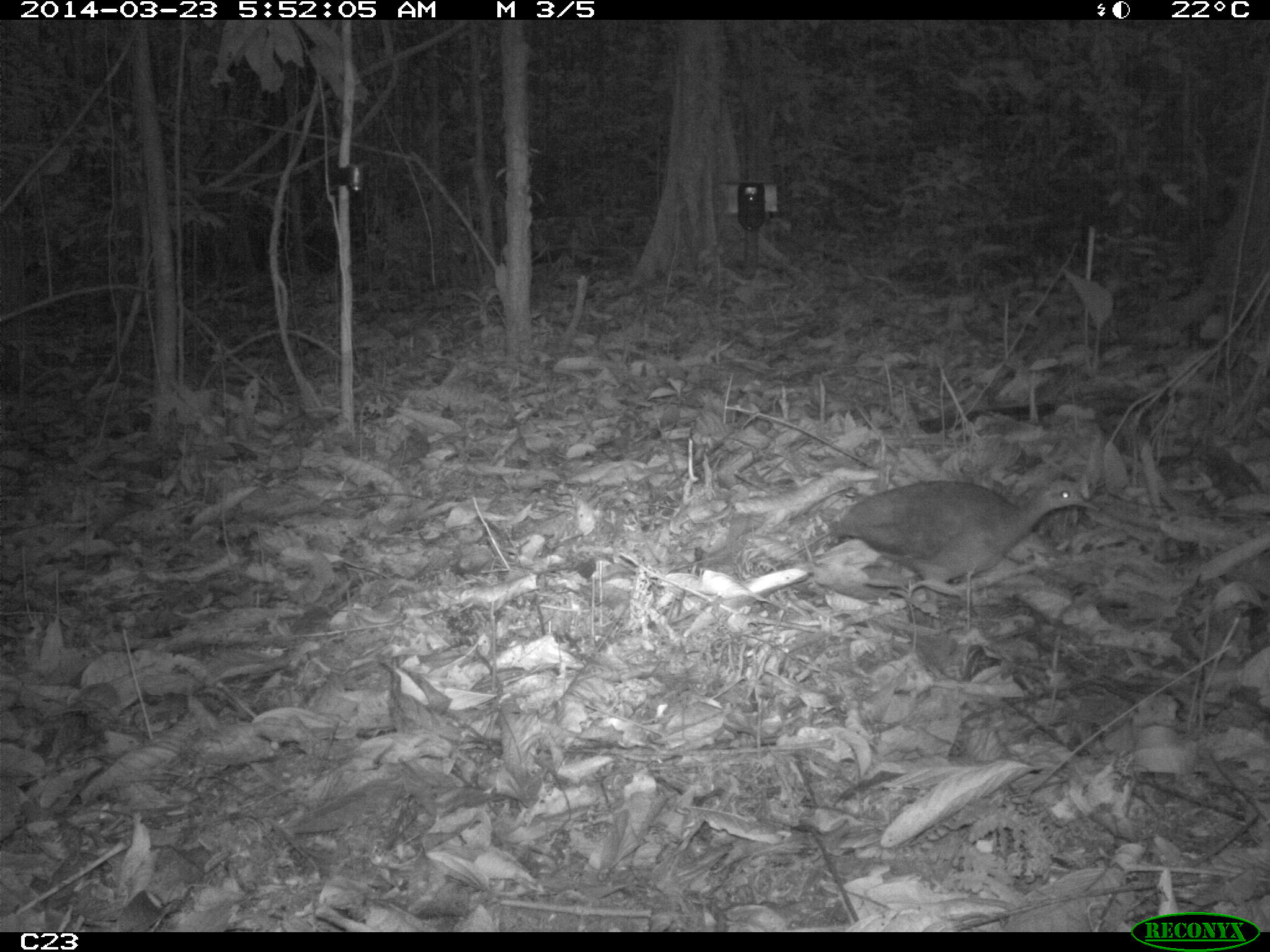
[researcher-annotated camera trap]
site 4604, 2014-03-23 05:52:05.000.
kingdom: Animalia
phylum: Chordata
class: Aves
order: Tinamiformes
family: Tinamidae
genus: Crypturellus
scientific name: Crypturellus soui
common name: little tinamou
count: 1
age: adult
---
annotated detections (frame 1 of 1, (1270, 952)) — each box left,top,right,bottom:
crypturellus soui: 823,473,1102,633